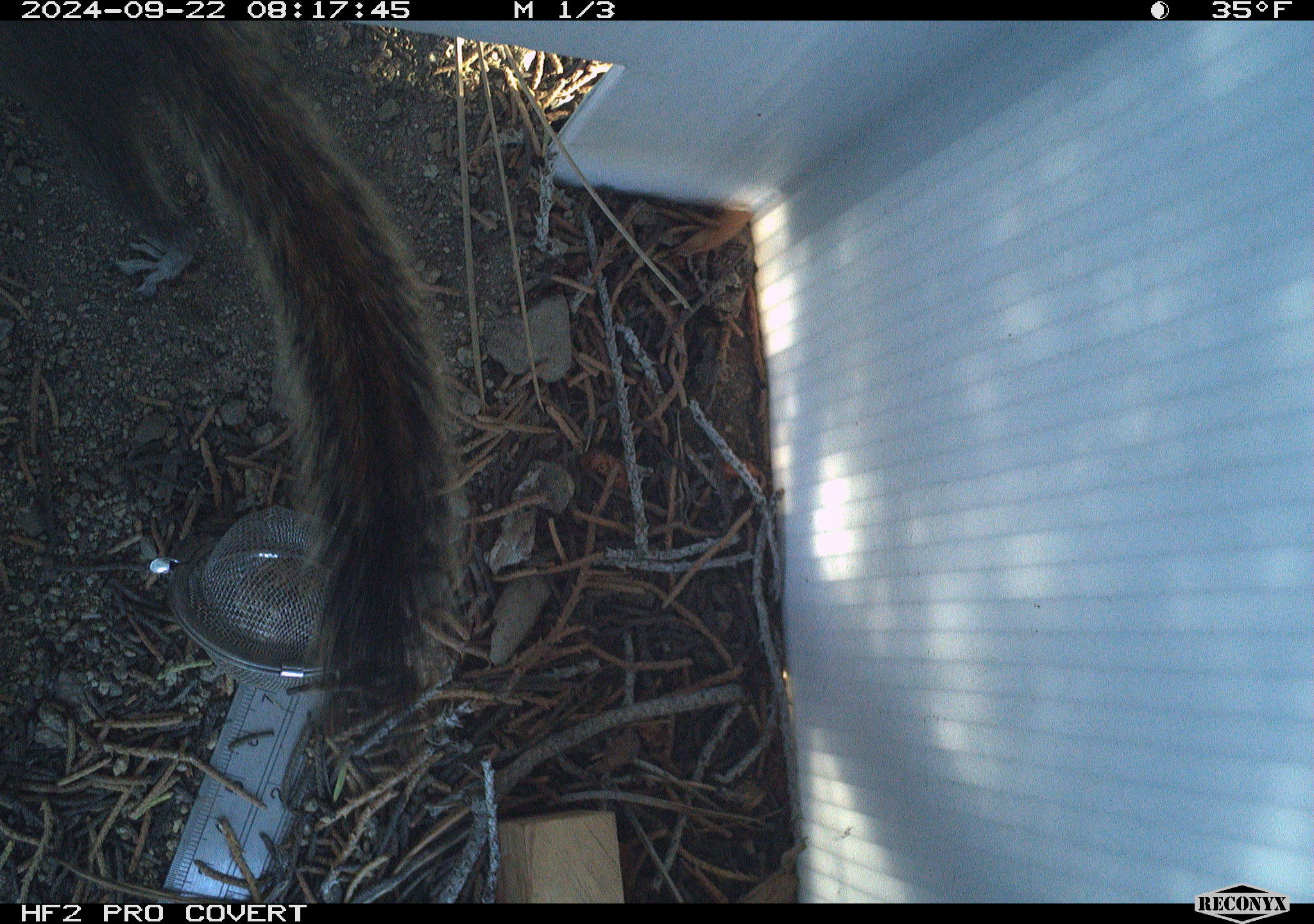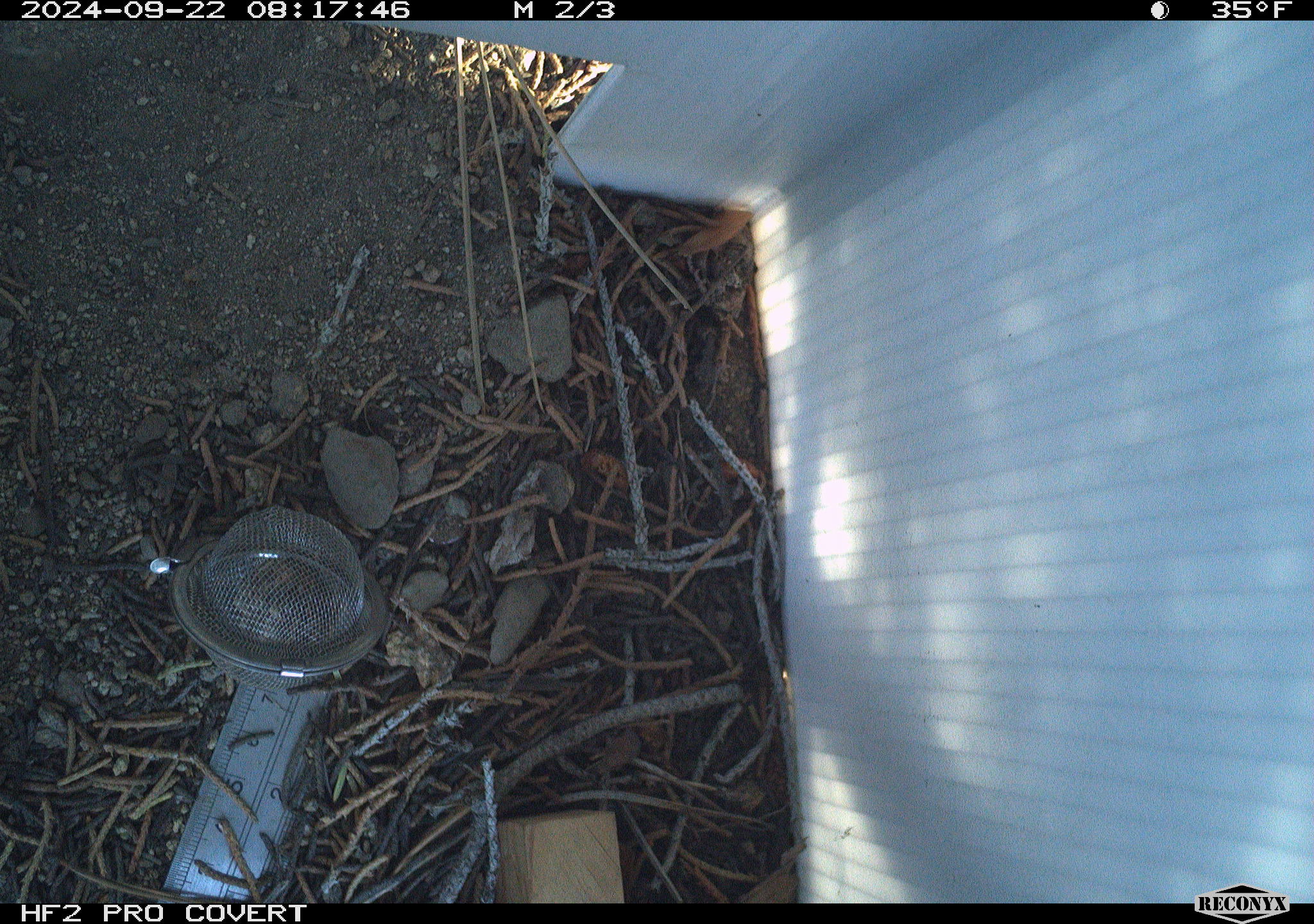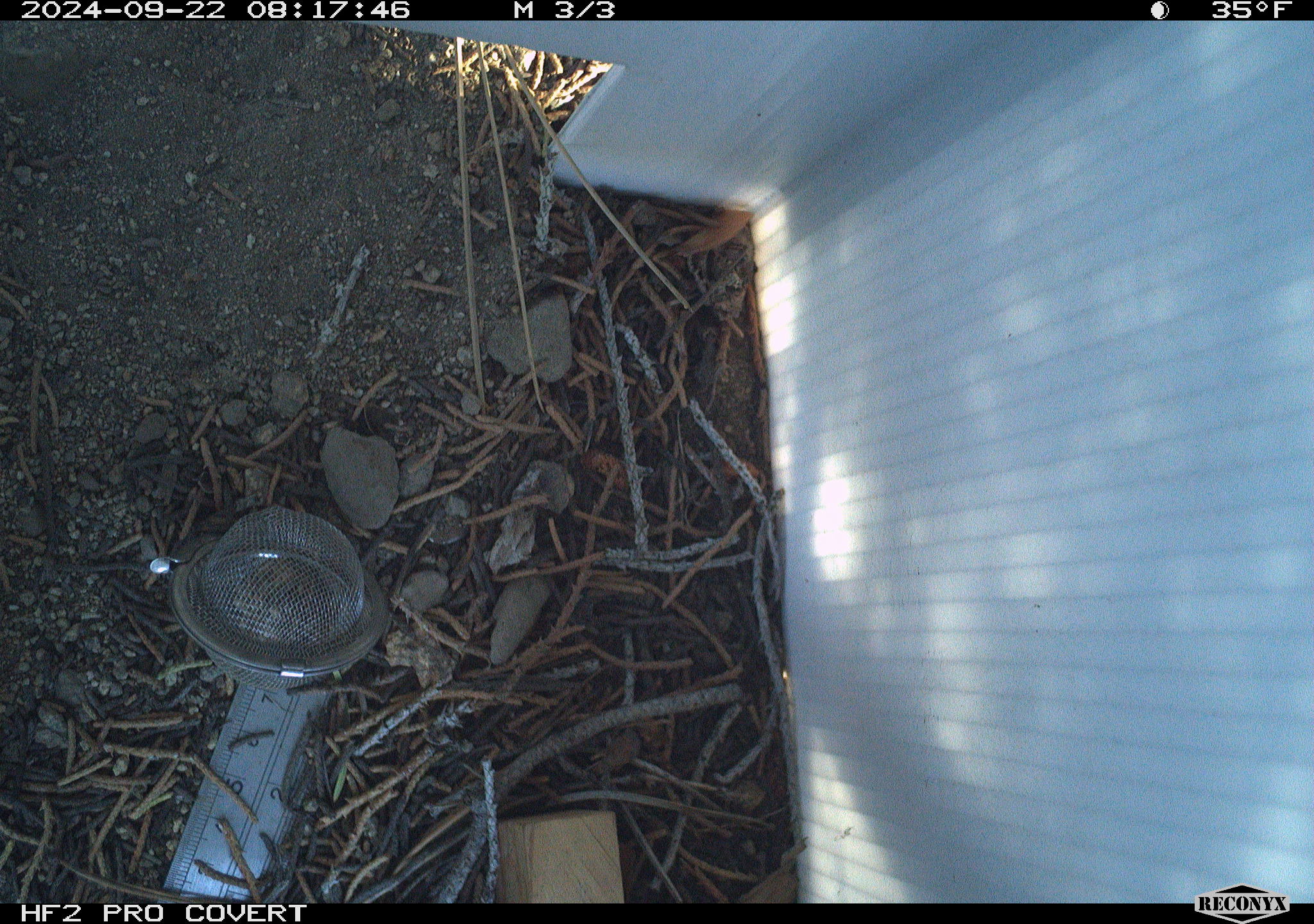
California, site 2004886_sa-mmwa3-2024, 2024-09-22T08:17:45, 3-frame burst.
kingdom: Animalia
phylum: Chordata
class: Mammalia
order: Rodentia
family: Sciuridae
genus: Neotamias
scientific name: Neotamias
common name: western chipmunks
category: neotamias species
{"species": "neotamias species (western chipmunks) (Neotamias)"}